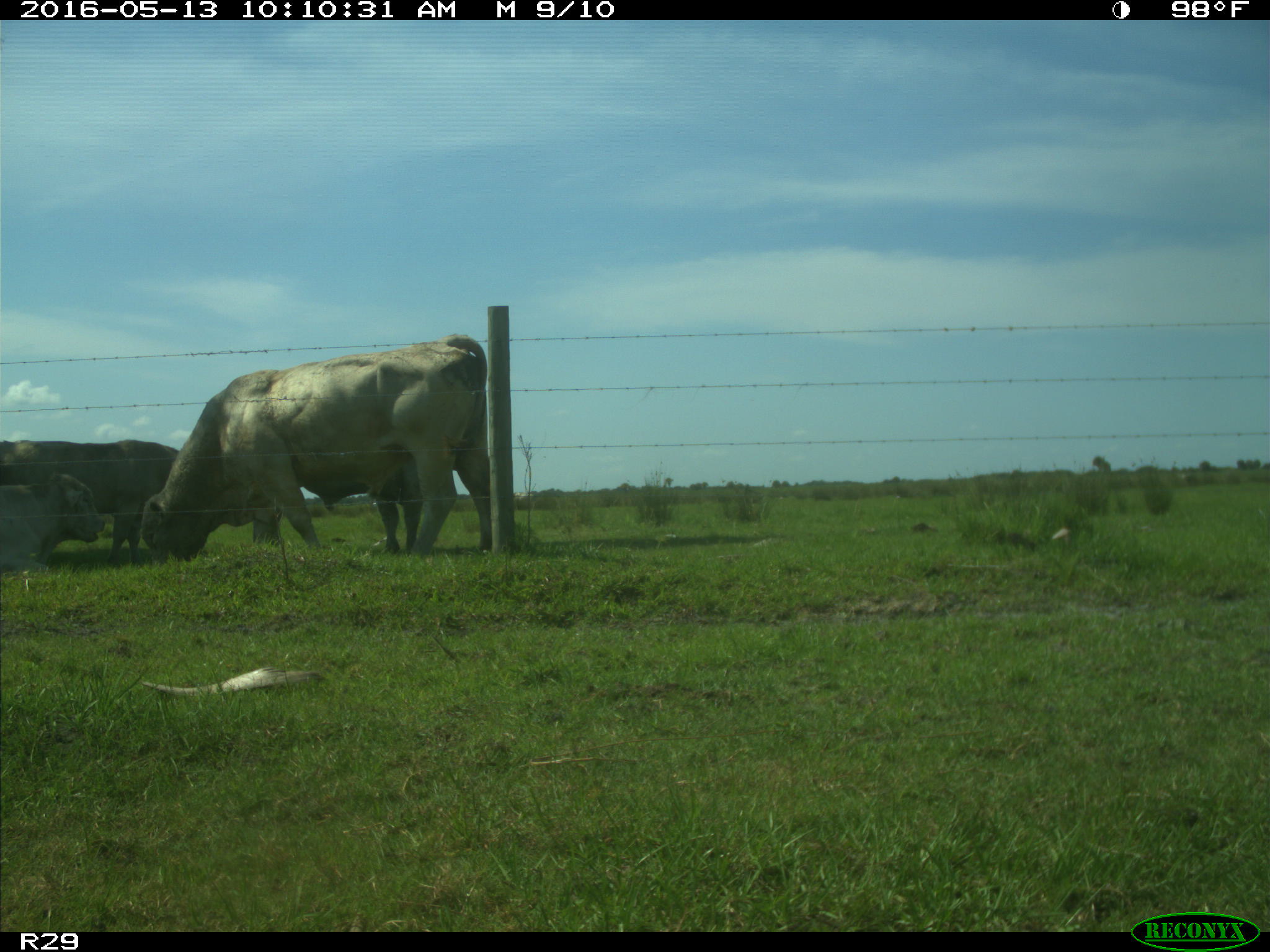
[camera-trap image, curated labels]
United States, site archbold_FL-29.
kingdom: Animalia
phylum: Chordata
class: Mammalia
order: Artiodactyla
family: Bovidae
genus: Bos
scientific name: Bos taurus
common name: domestic cow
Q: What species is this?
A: Bos taurus (domestic cow).